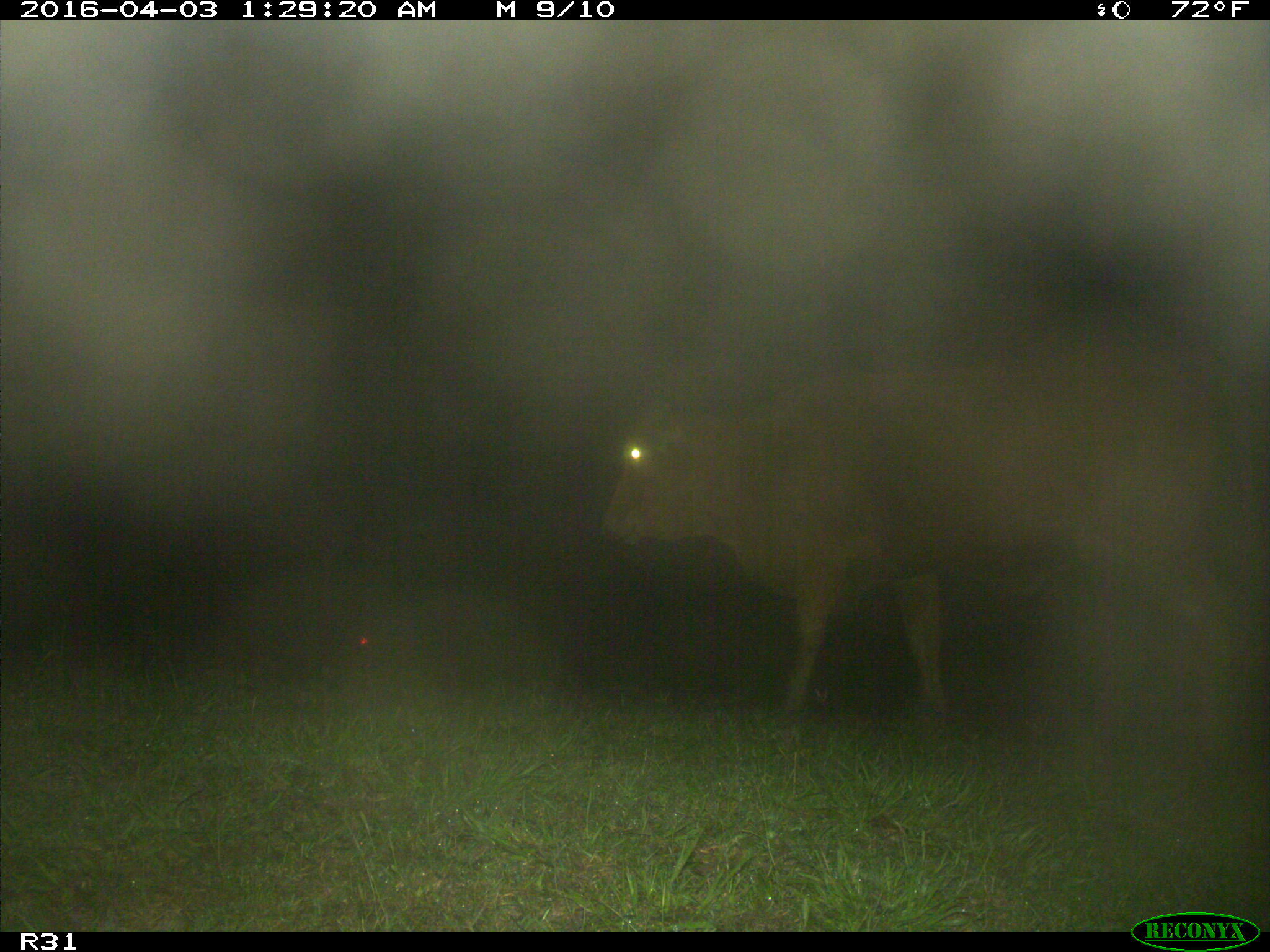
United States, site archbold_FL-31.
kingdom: Animalia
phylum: Chordata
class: Mammalia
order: Artiodactyla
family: Bovidae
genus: Bos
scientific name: Bos taurus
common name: domestic cow